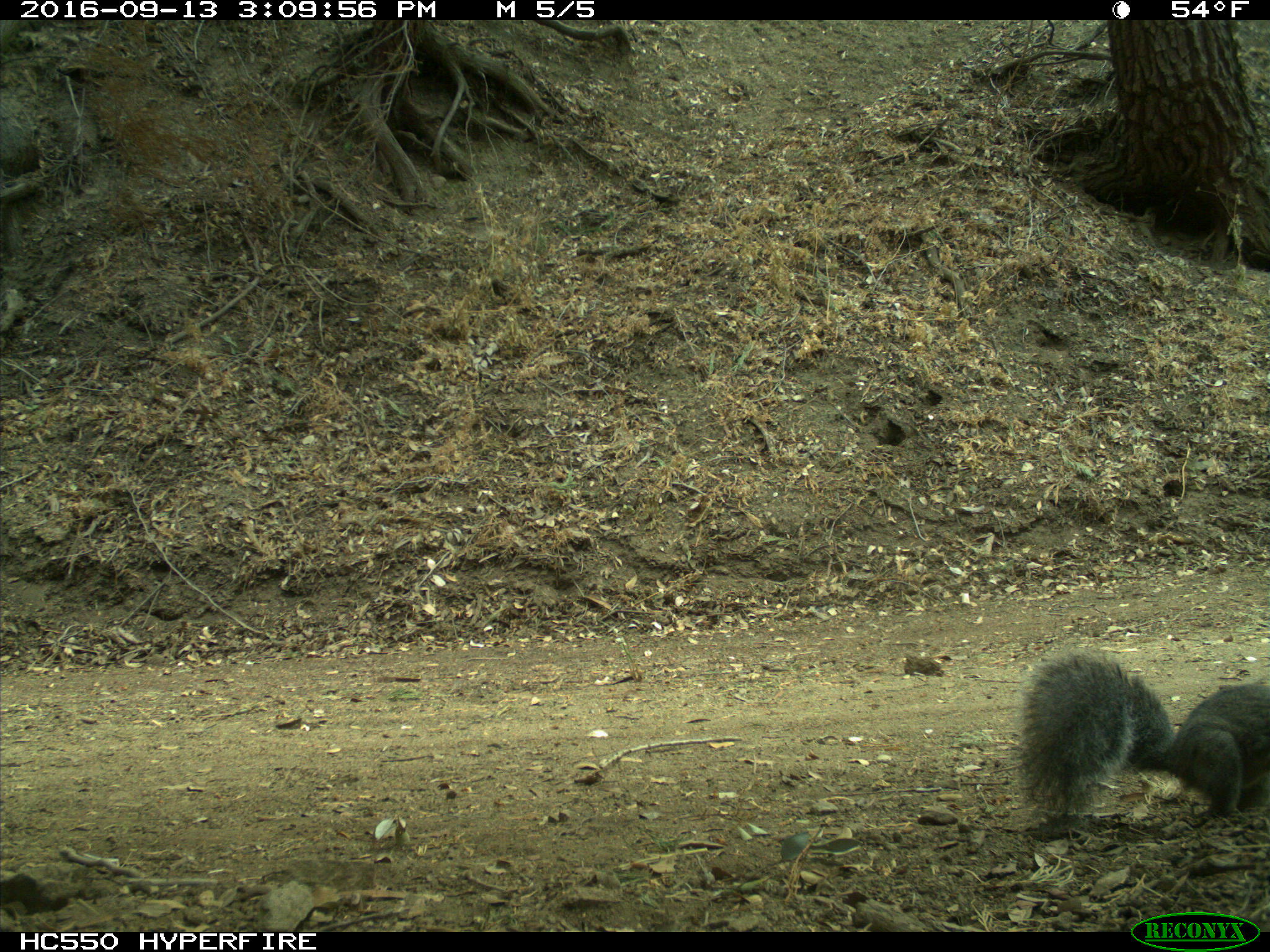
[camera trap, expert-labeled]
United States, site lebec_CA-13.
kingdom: Animalia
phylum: Chordata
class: Mammalia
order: Rodentia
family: Sciuridae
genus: Sciurus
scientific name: Sciurus carolinensis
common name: eastern gray squirrel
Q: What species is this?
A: Sciurus carolinensis (eastern gray squirrel).